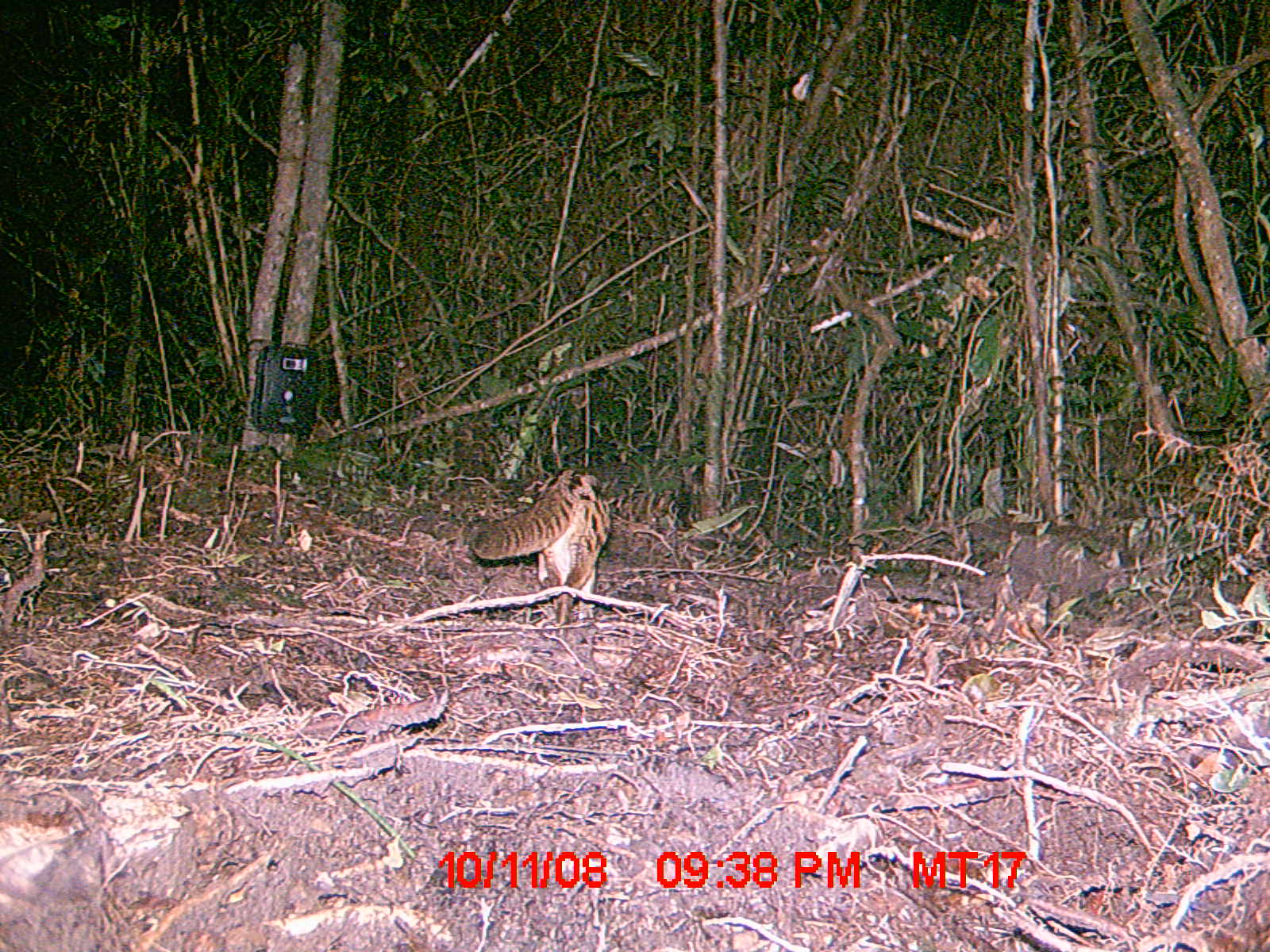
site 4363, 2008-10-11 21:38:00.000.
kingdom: Animalia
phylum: Chordata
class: Mammalia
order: Carnivora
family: Eupleridae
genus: Fossa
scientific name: Fossa fossana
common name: fanaloka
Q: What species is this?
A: Fossa fossana (fanaloka).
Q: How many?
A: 1.